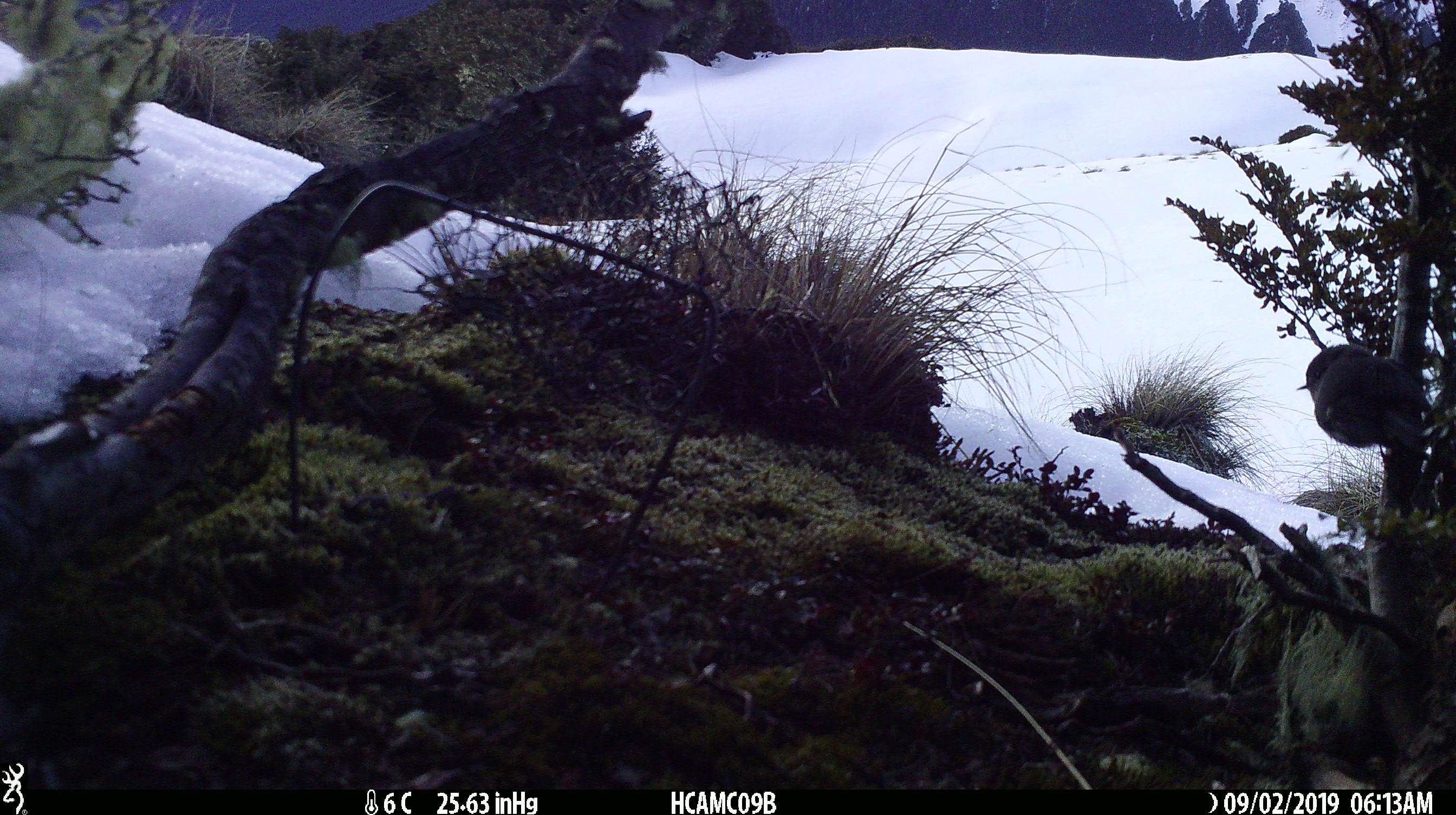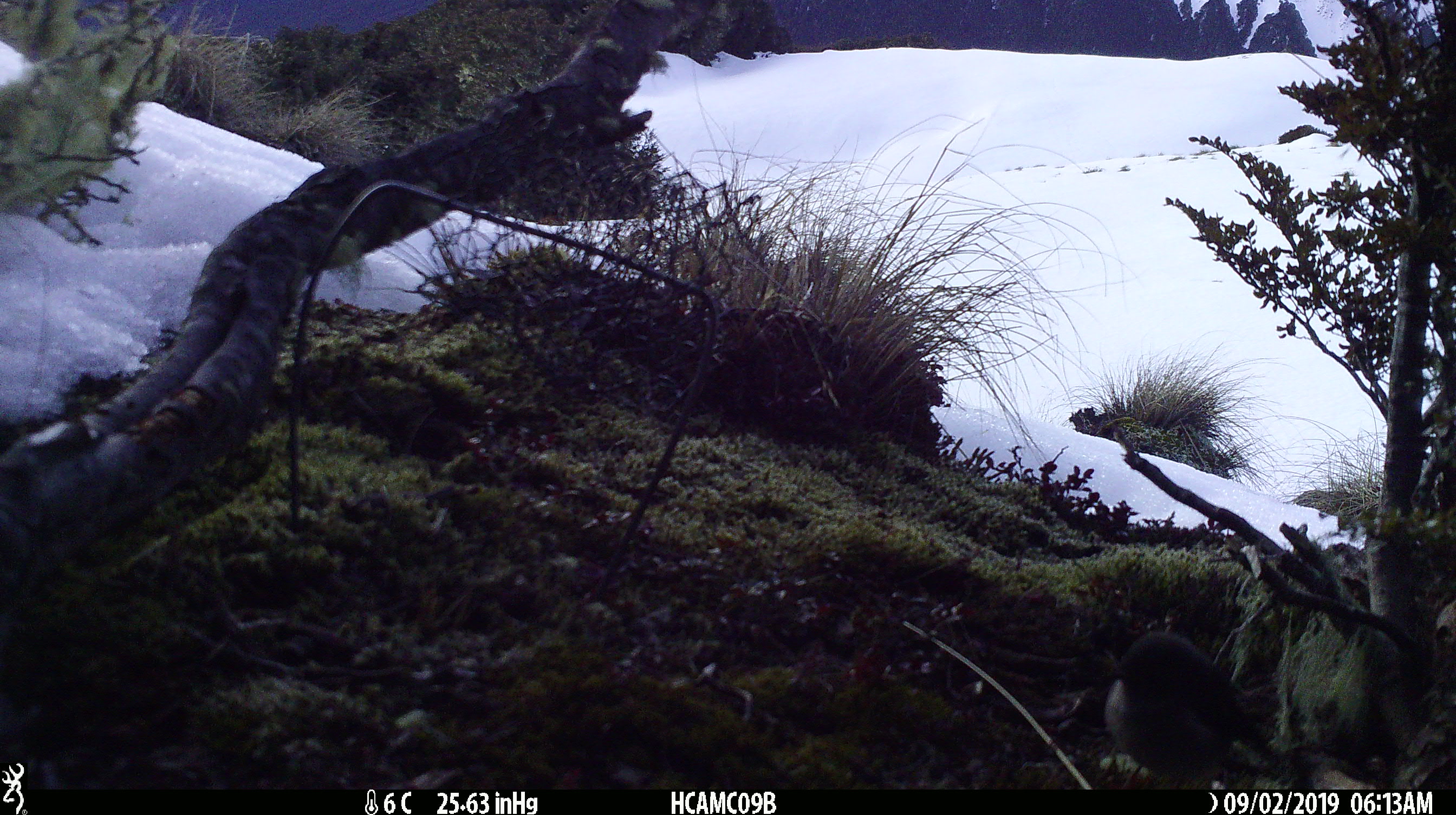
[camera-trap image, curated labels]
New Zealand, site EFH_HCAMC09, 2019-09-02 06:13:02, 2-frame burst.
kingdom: Animalia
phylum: Chordata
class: Aves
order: Passeriformes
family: Petroicidae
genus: Petroica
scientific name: Petroica macrocephala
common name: tomtit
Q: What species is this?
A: Tomtit (Petroica macrocephala).